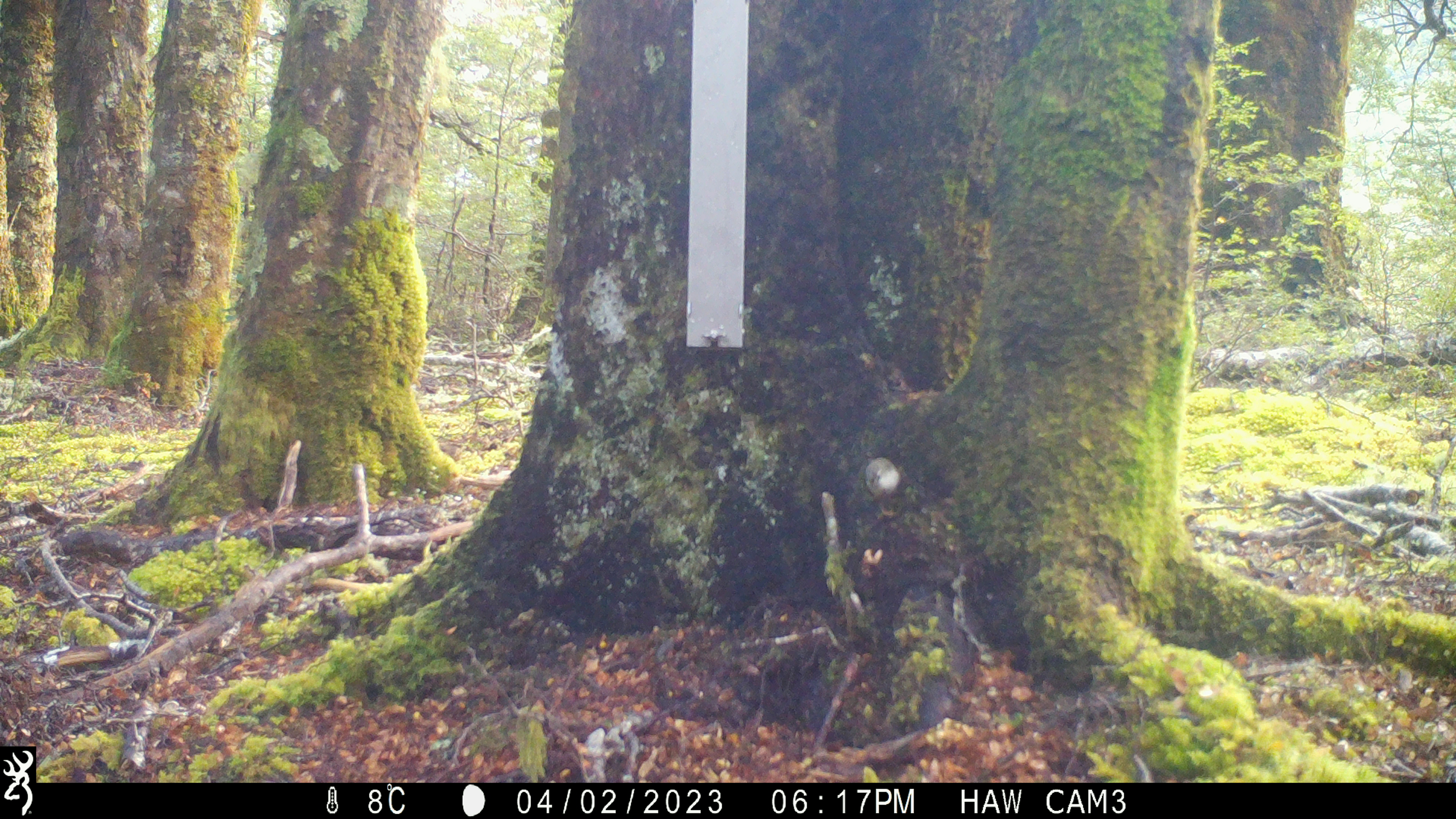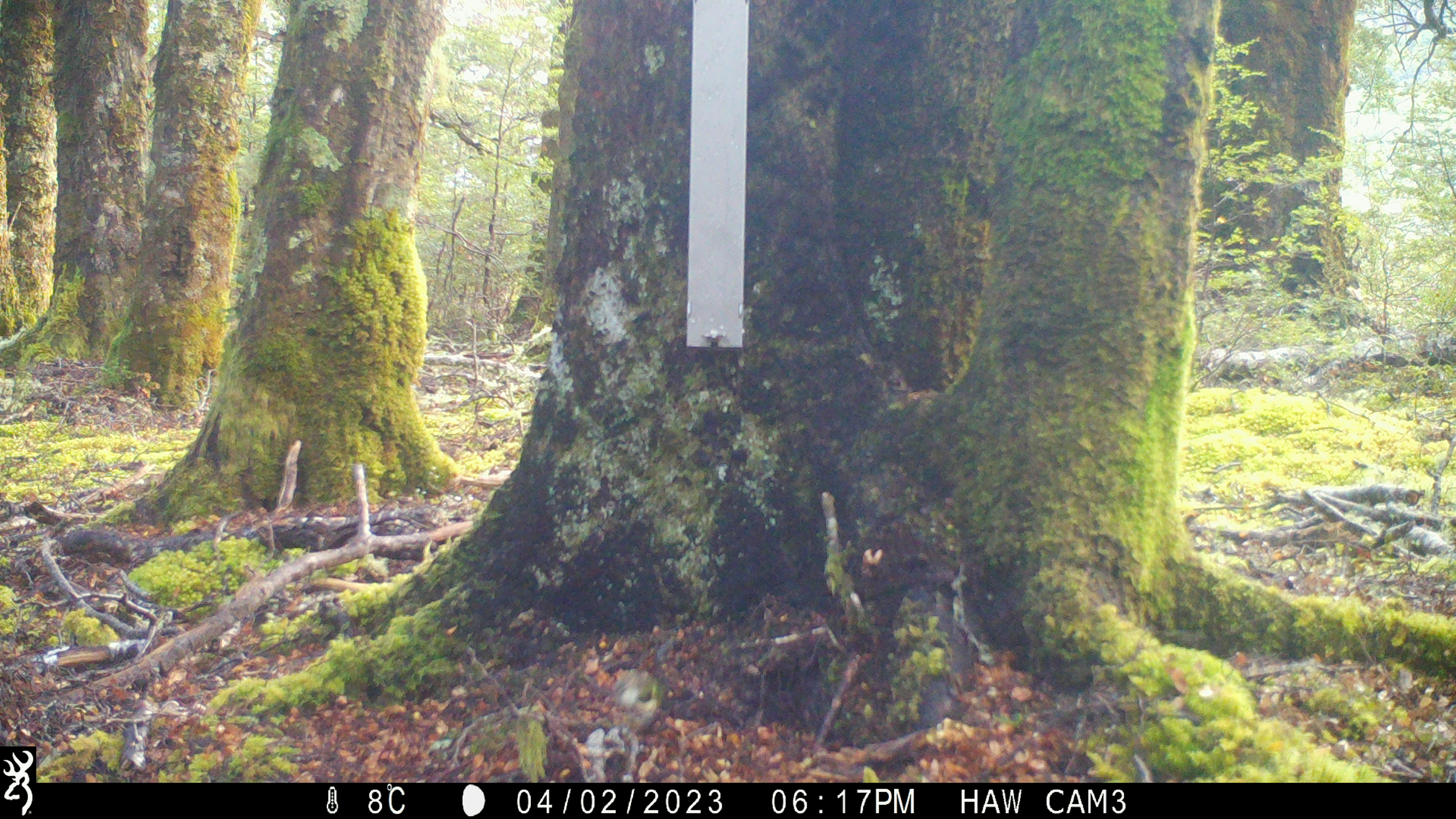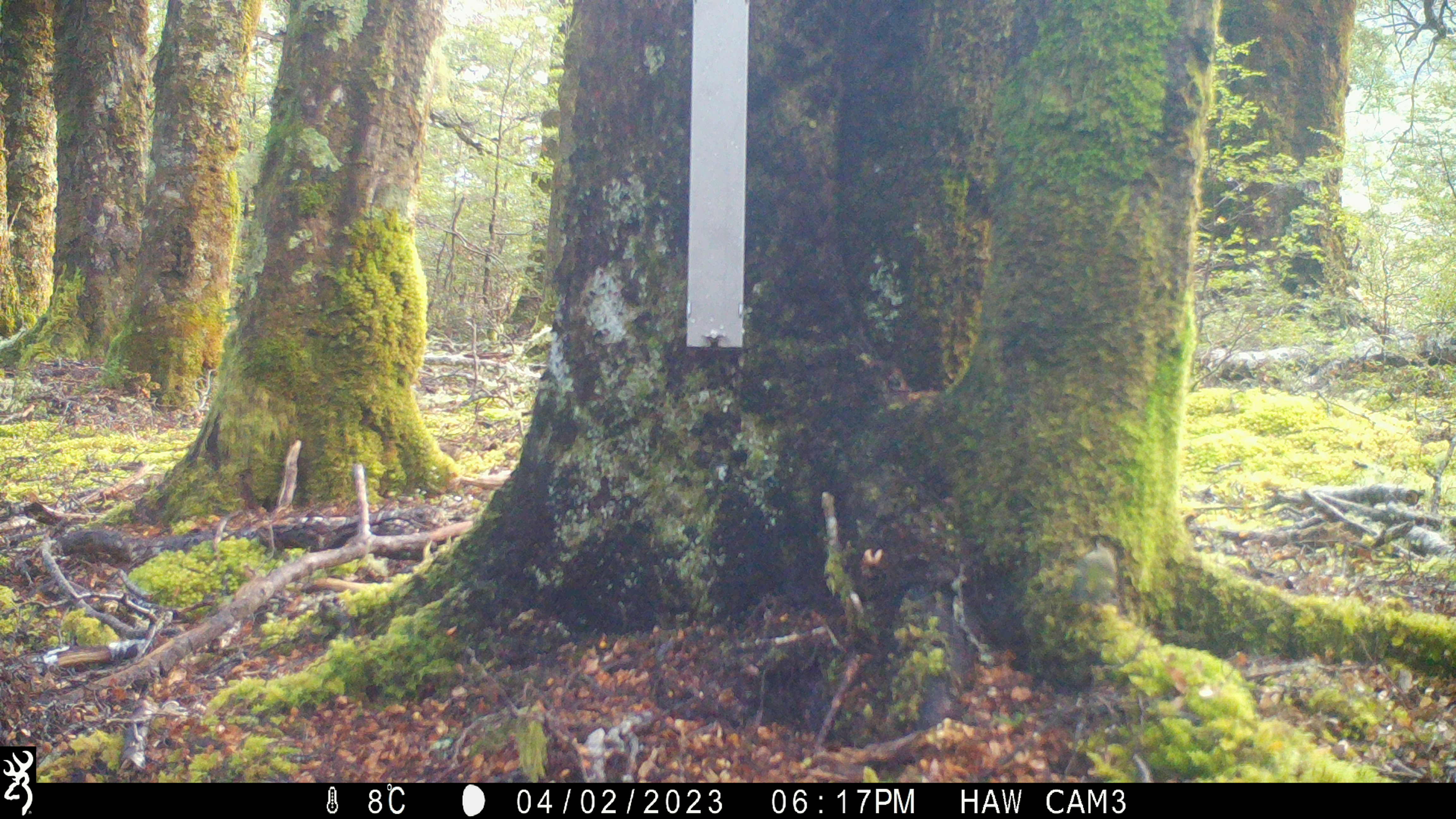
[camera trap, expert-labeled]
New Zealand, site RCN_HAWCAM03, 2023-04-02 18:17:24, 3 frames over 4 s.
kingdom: Animalia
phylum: Chordata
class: Aves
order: Passeriformes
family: Acanthisittidae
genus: Acanthisitta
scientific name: Acanthisitta chloris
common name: rifleman